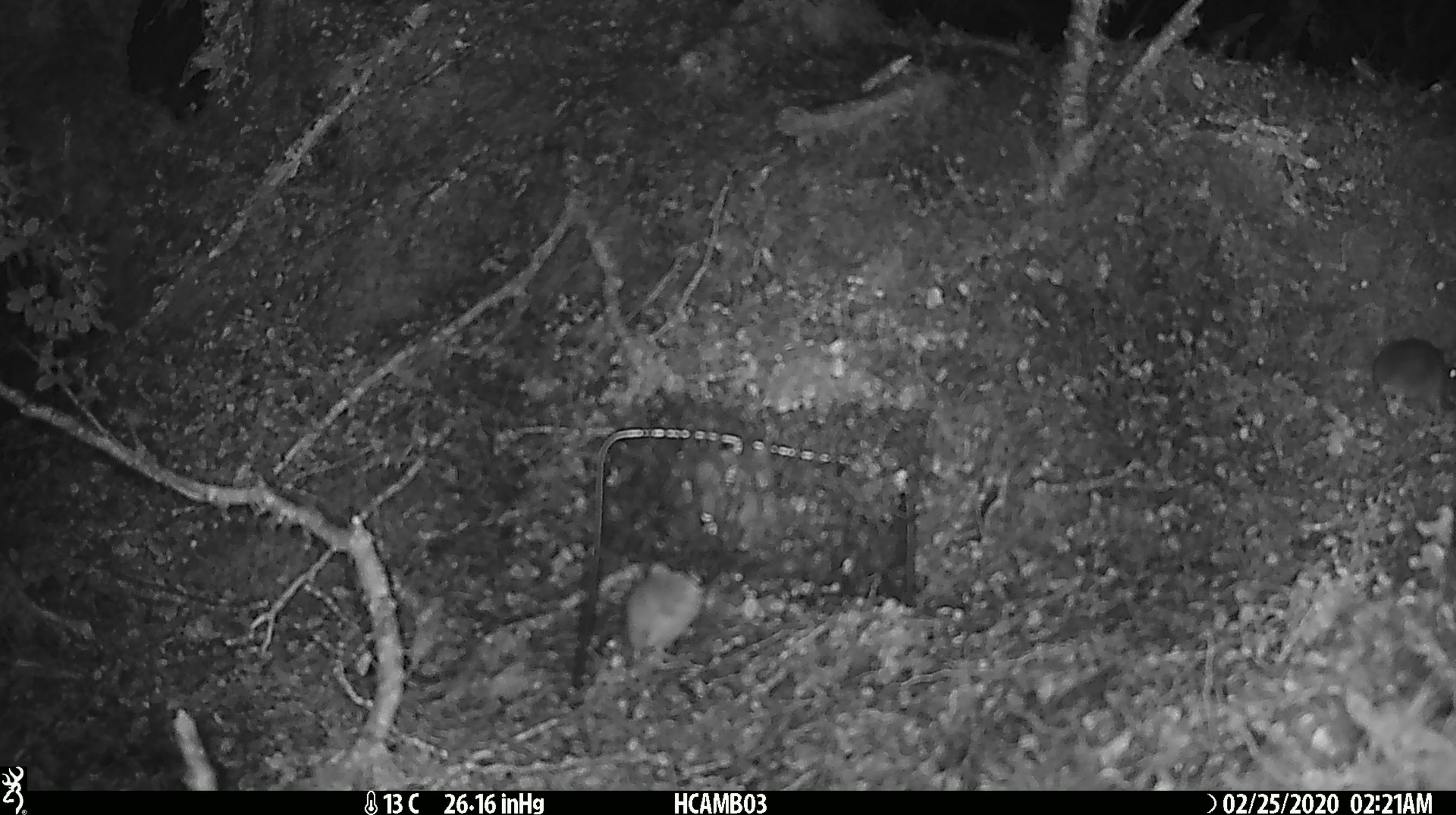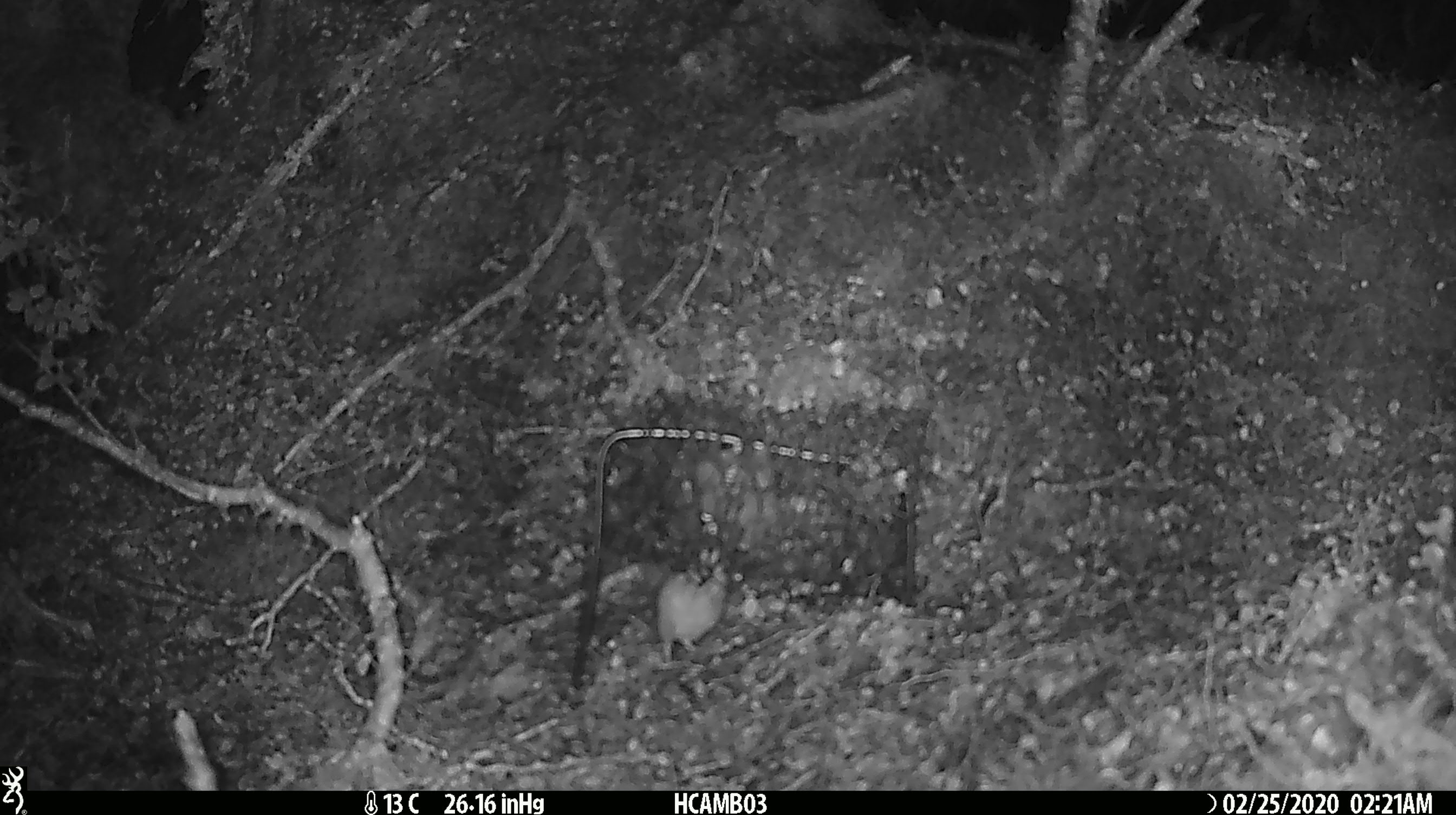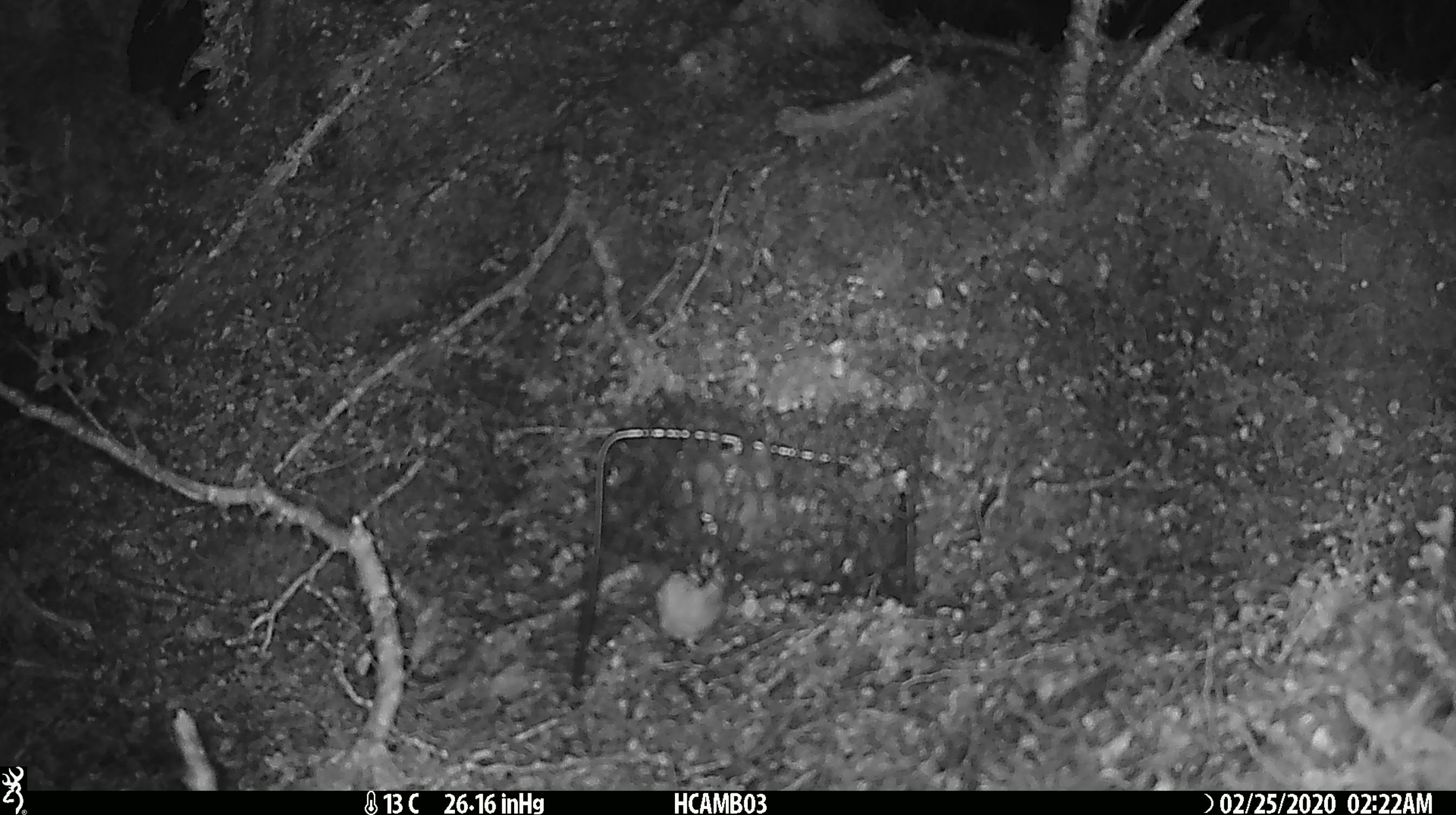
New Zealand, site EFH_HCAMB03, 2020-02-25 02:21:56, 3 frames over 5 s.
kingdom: Animalia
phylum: Chordata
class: Mammalia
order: Rodentia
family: Muridae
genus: Mus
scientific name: Mus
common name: mouse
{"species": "mouse (Mus)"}